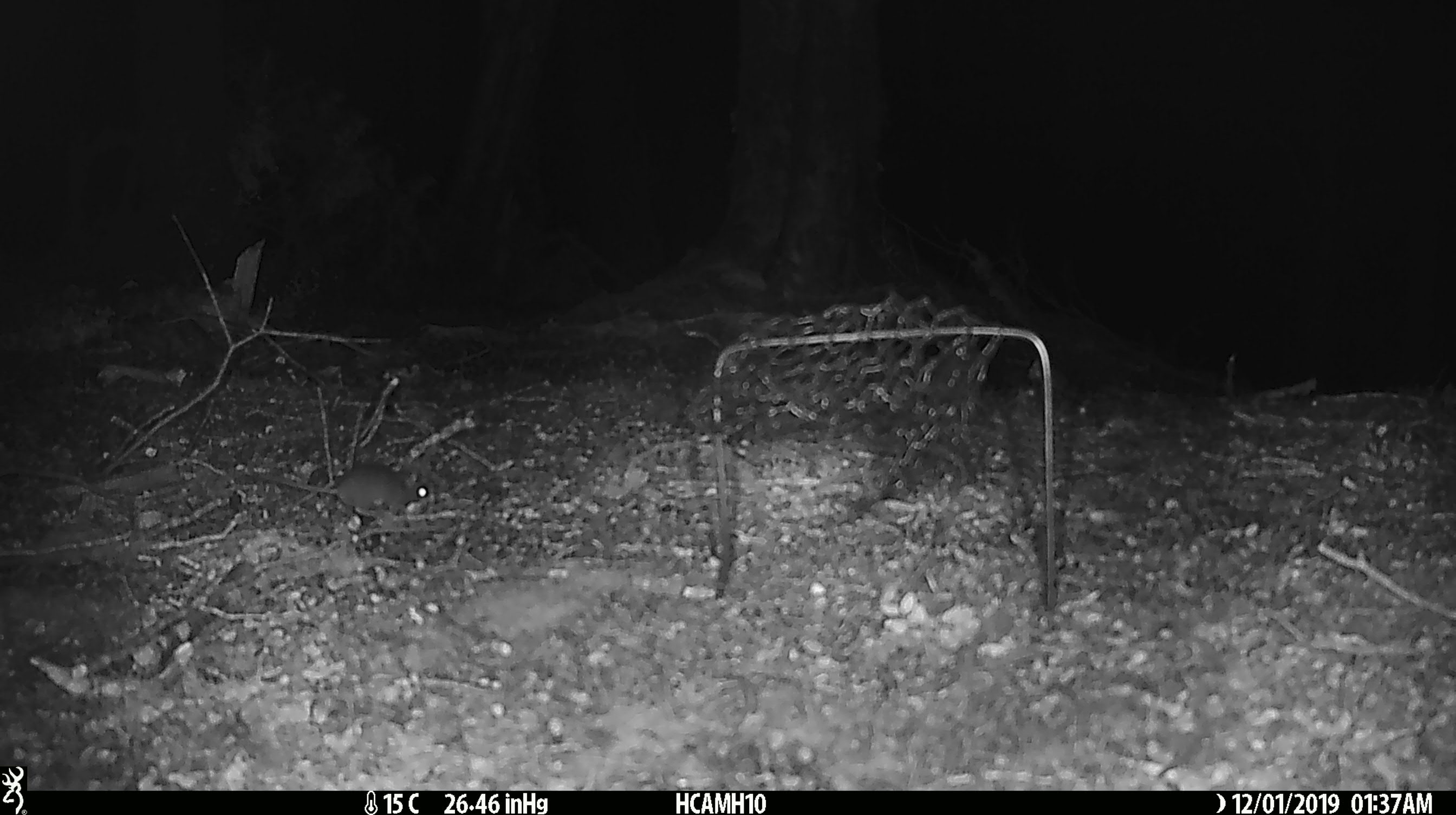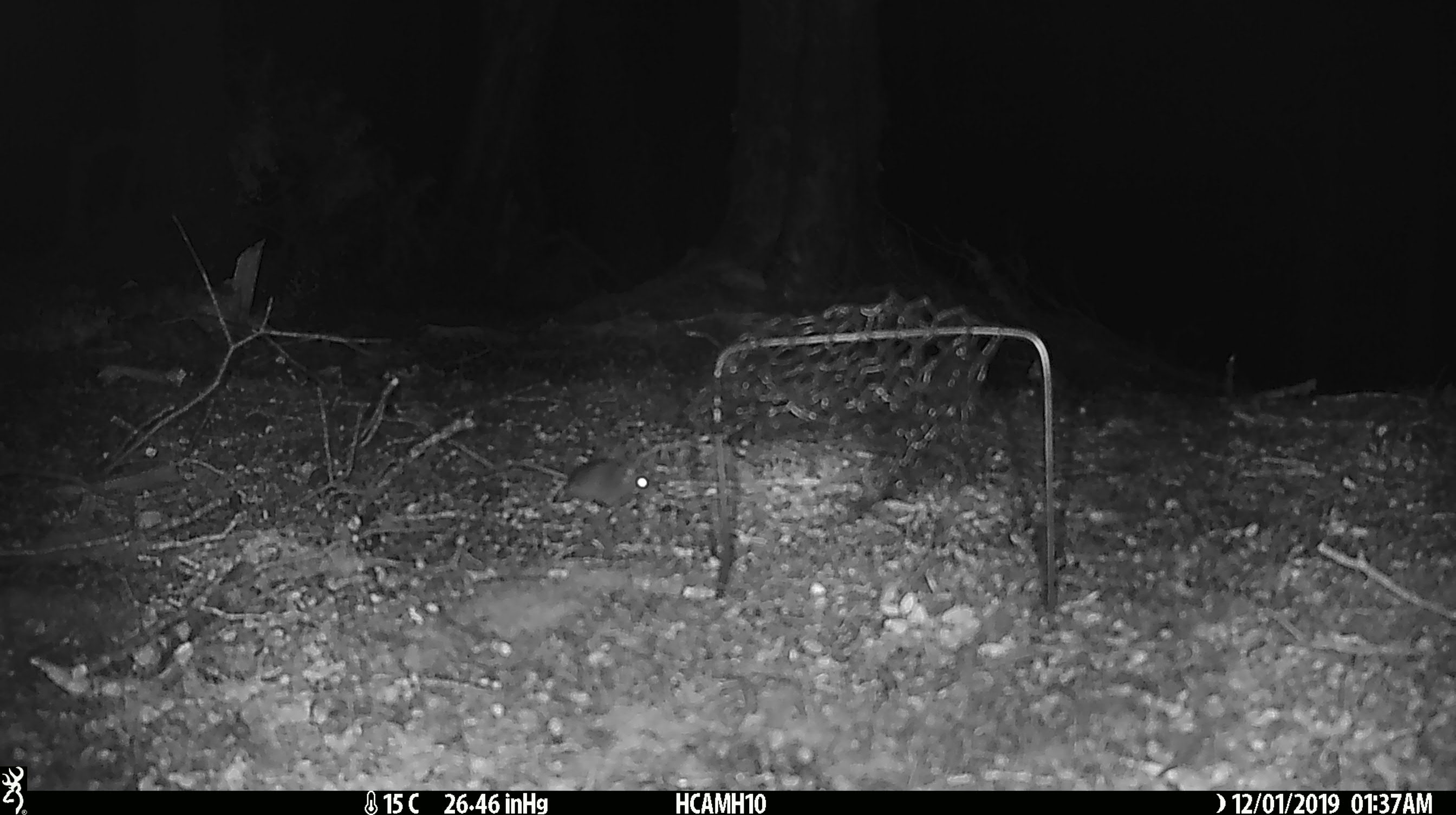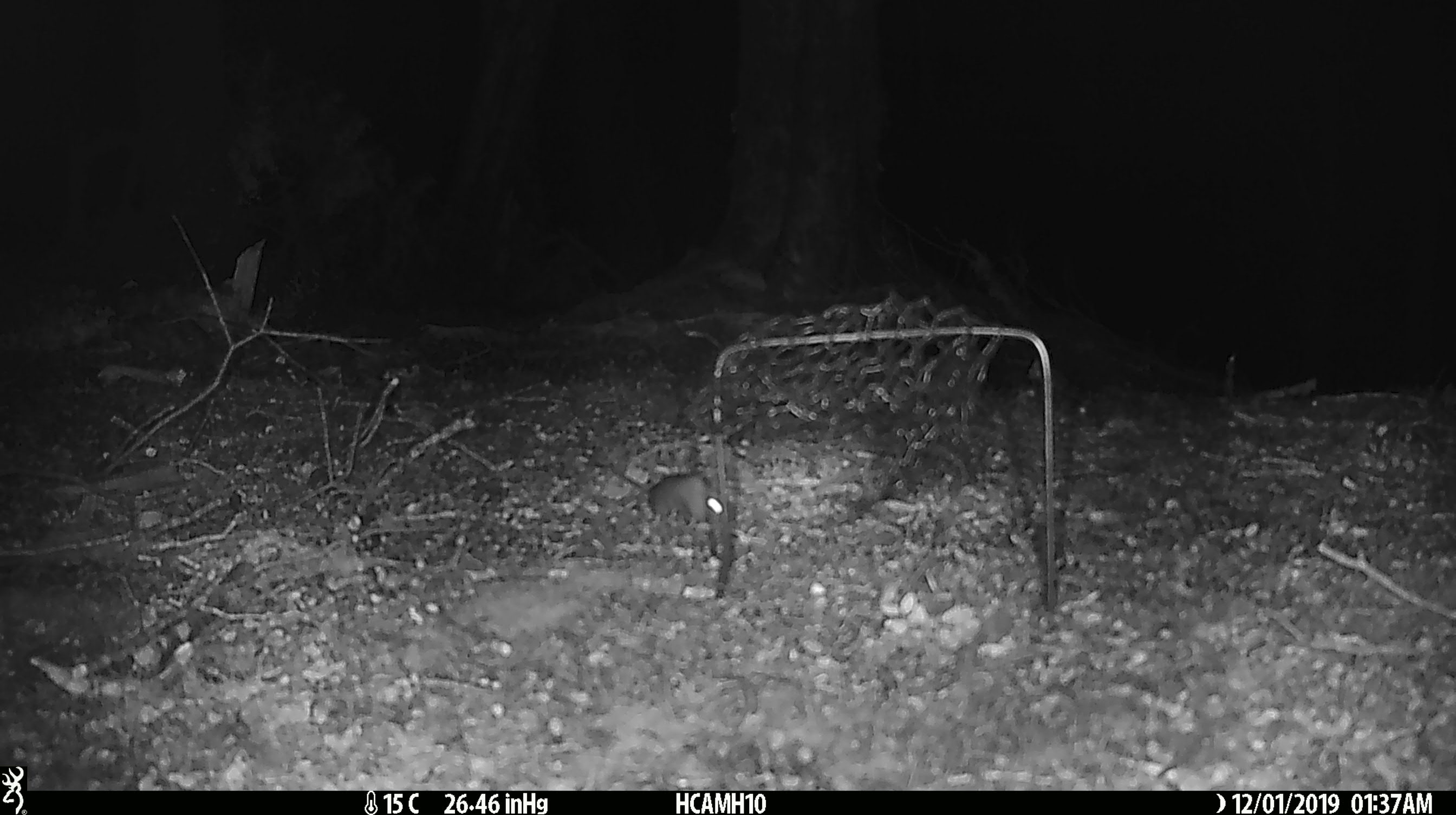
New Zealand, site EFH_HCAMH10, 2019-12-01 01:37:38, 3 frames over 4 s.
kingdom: Animalia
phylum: Chordata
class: Mammalia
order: Rodentia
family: Muridae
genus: Mus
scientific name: Mus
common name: mouse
Mouse (Mus).